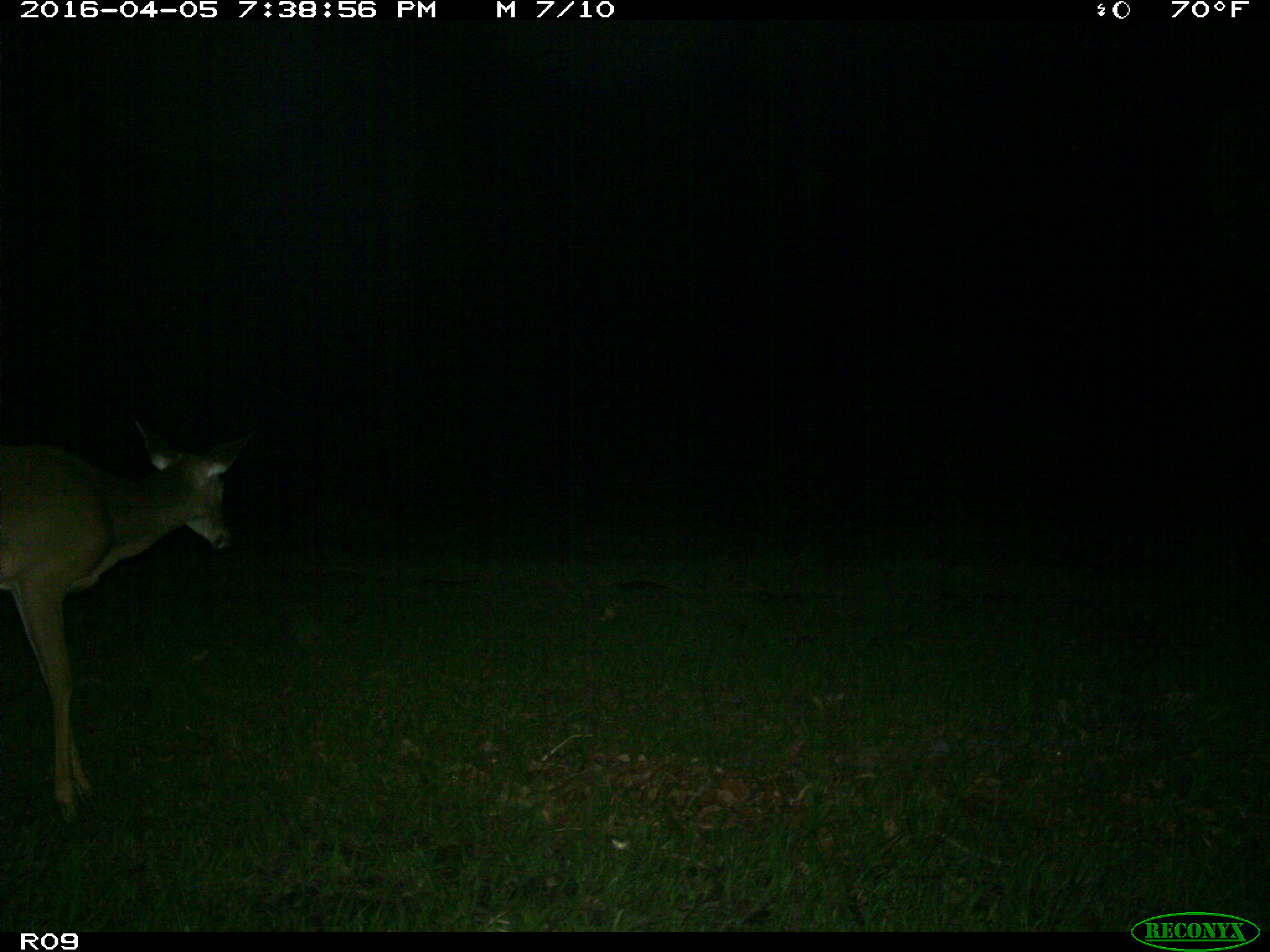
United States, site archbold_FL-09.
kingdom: Animalia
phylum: Chordata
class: Mammalia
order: Artiodactyla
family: Cervidae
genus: Odocoileus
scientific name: Odocoileus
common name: deer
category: unidentified deer